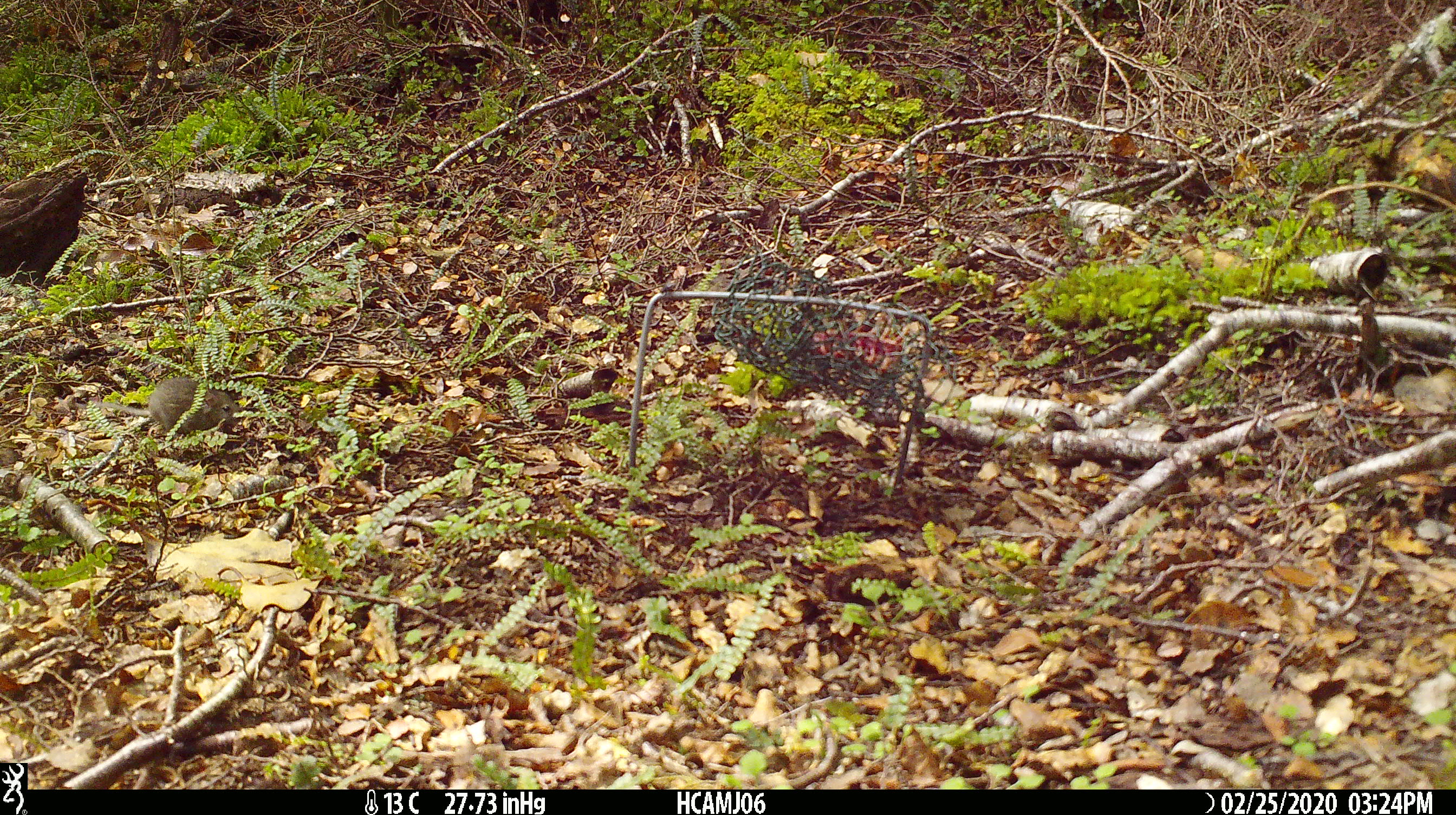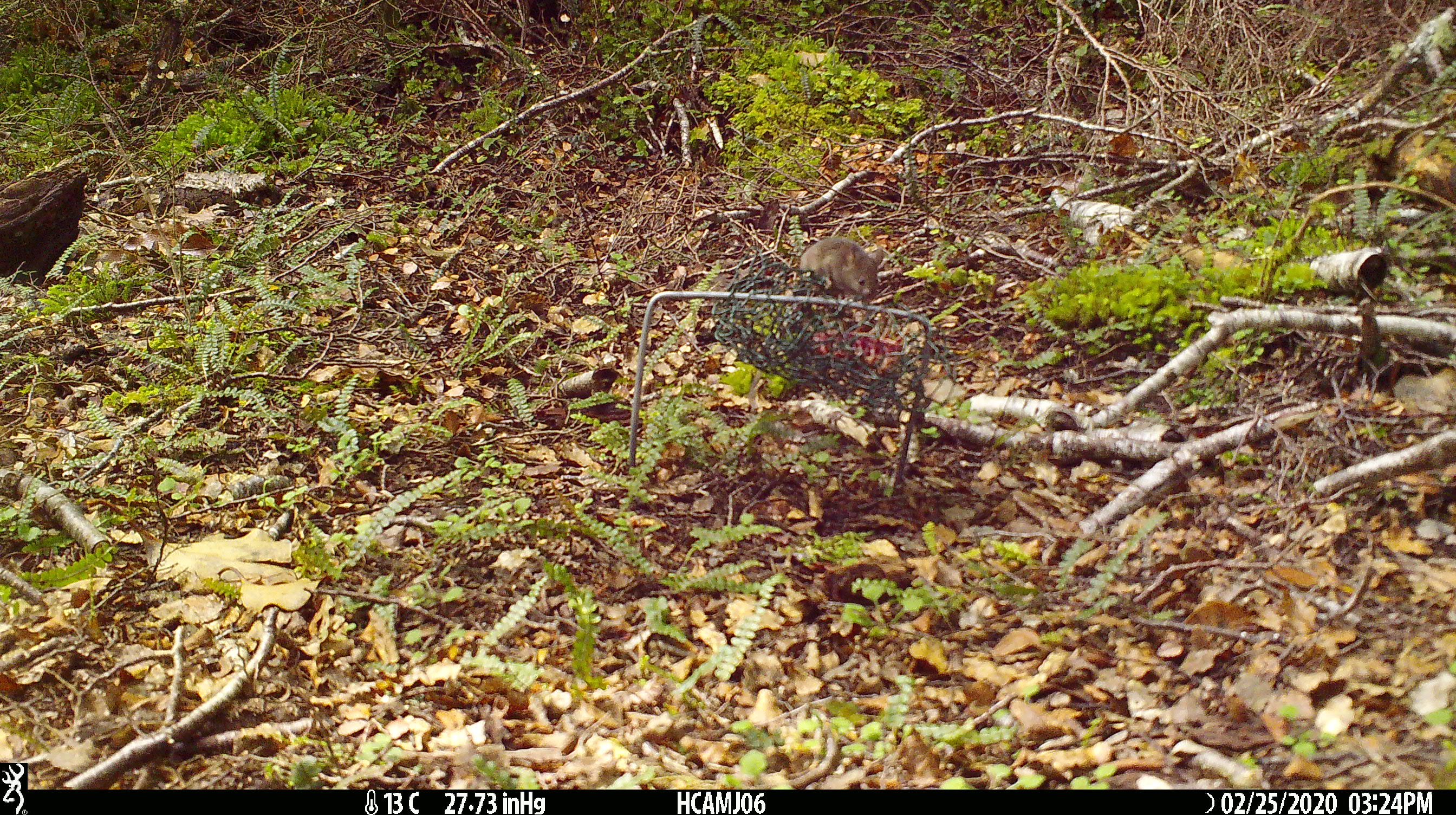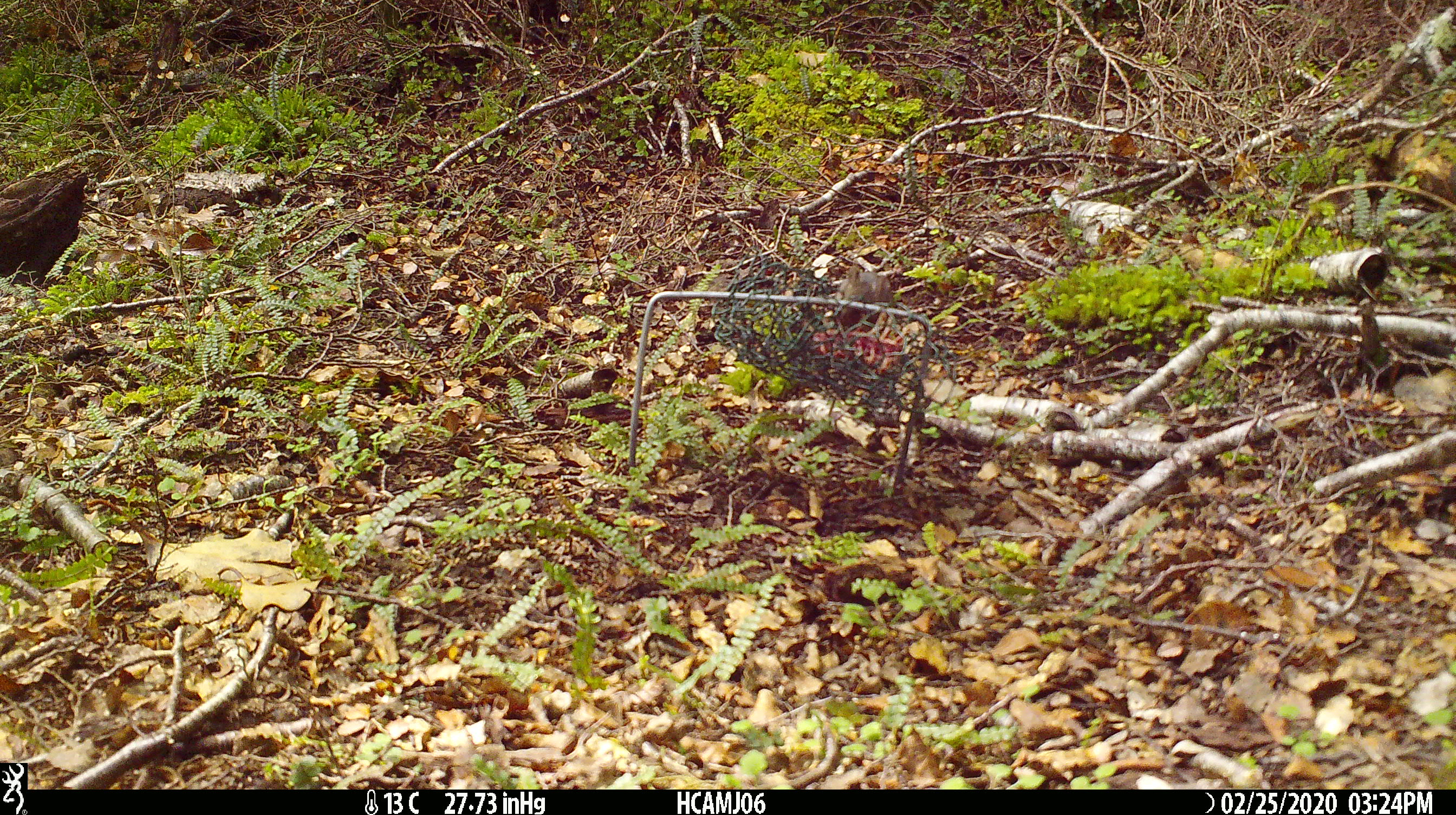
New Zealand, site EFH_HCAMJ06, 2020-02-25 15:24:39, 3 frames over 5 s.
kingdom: Animalia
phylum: Chordata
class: Mammalia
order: Rodentia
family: Muridae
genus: Mus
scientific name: Mus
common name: mouse